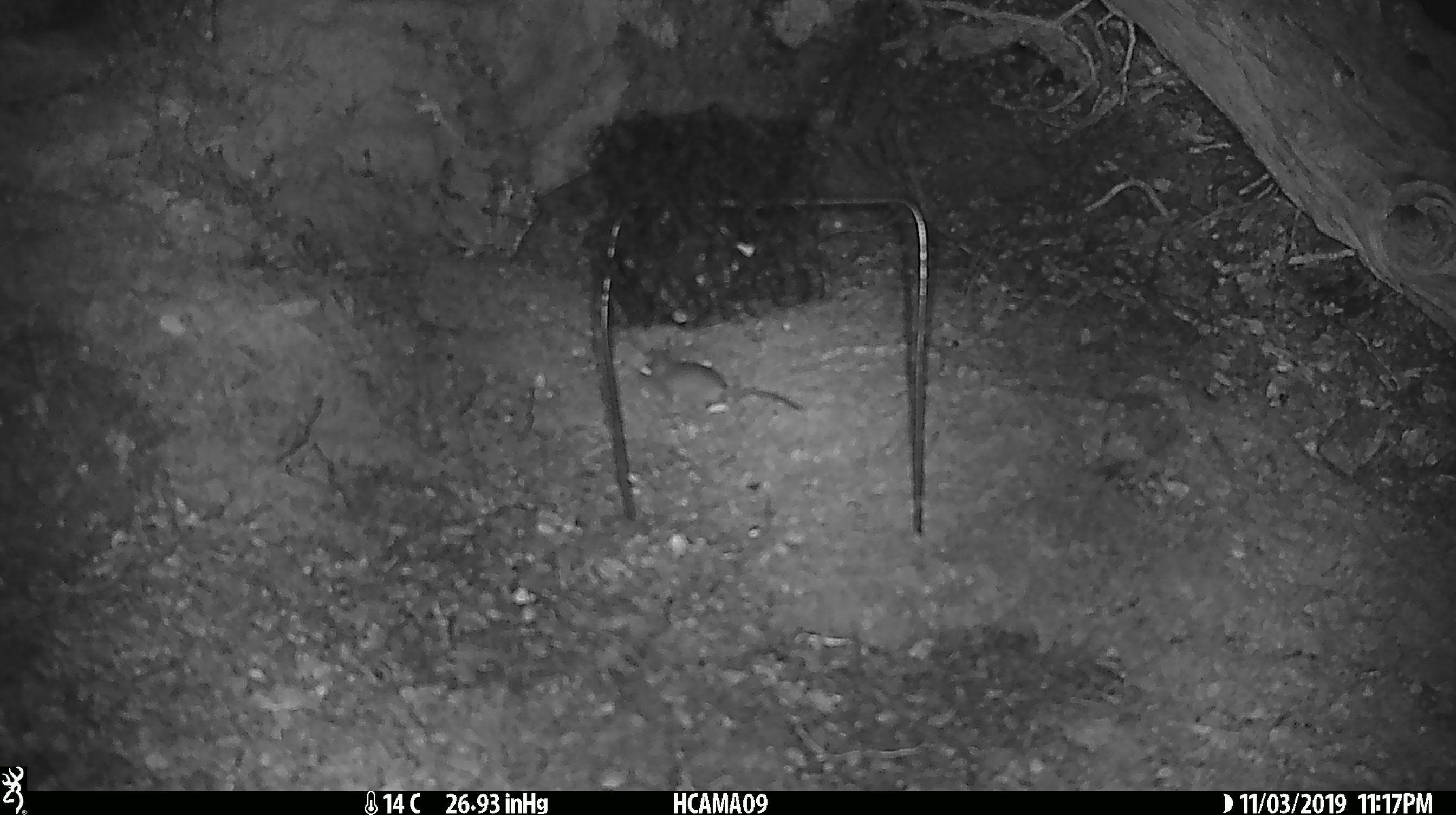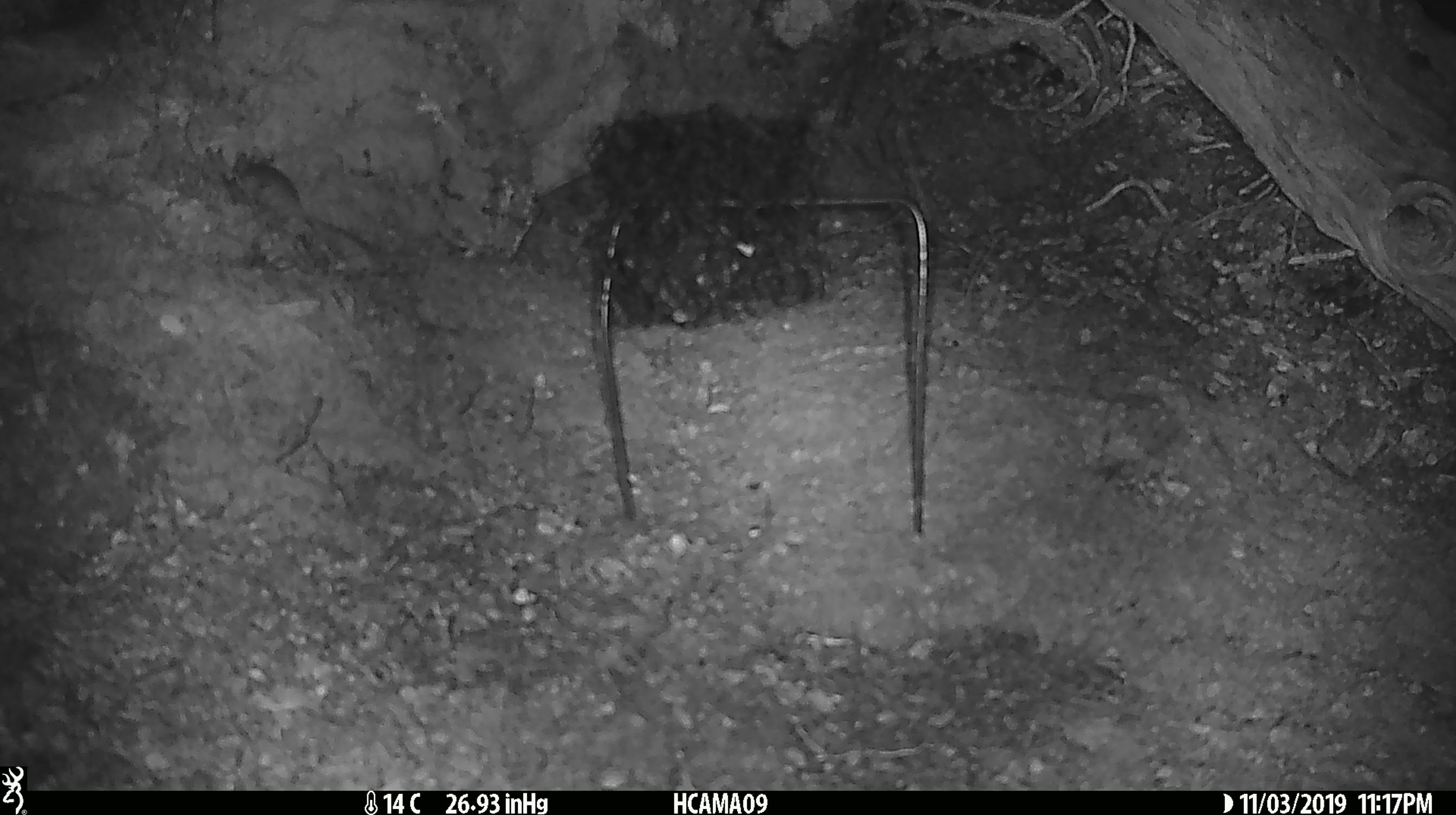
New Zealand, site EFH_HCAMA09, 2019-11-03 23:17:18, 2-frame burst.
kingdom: Animalia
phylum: Chordata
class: Mammalia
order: Rodentia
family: Muridae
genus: Mus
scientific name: Mus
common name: mouse